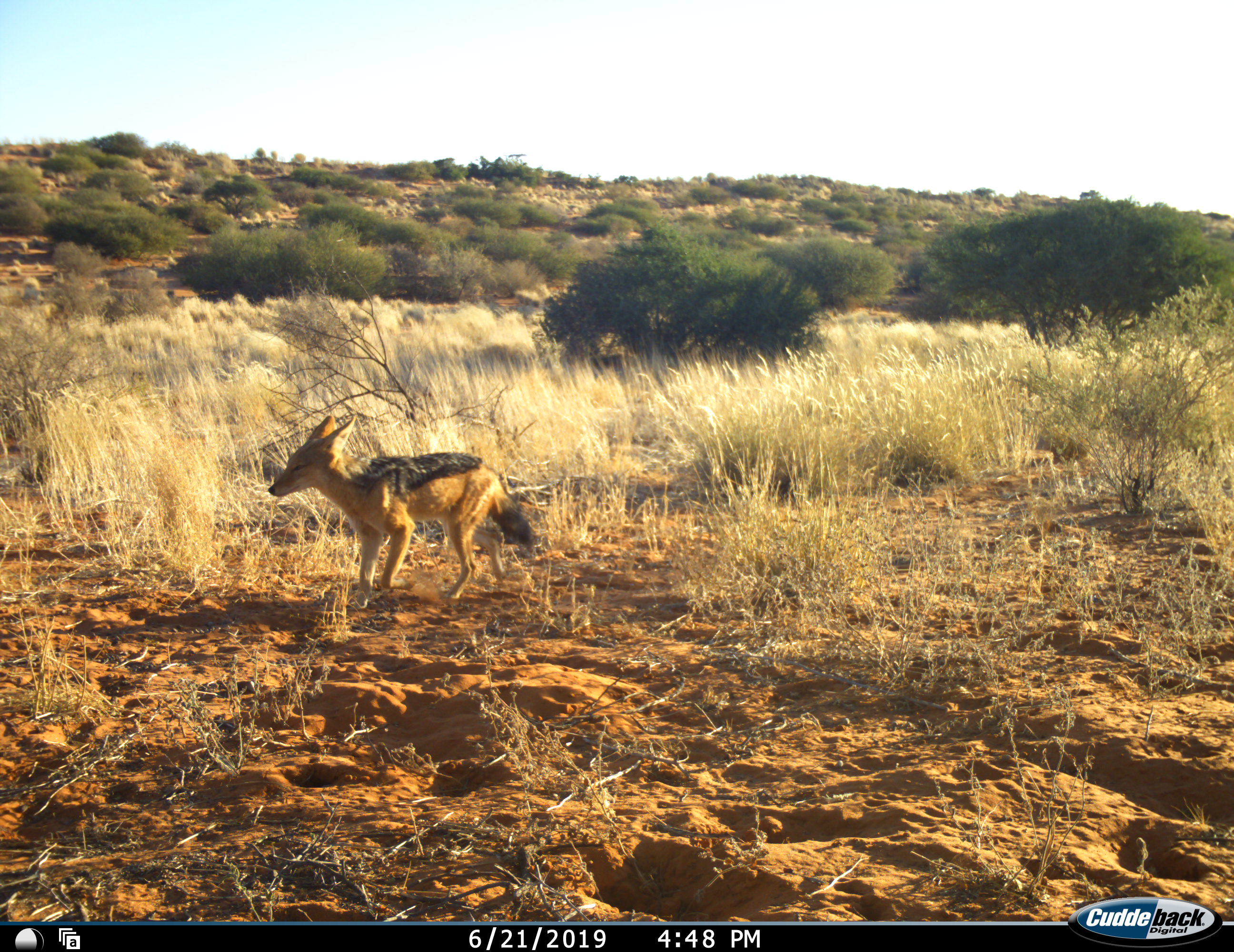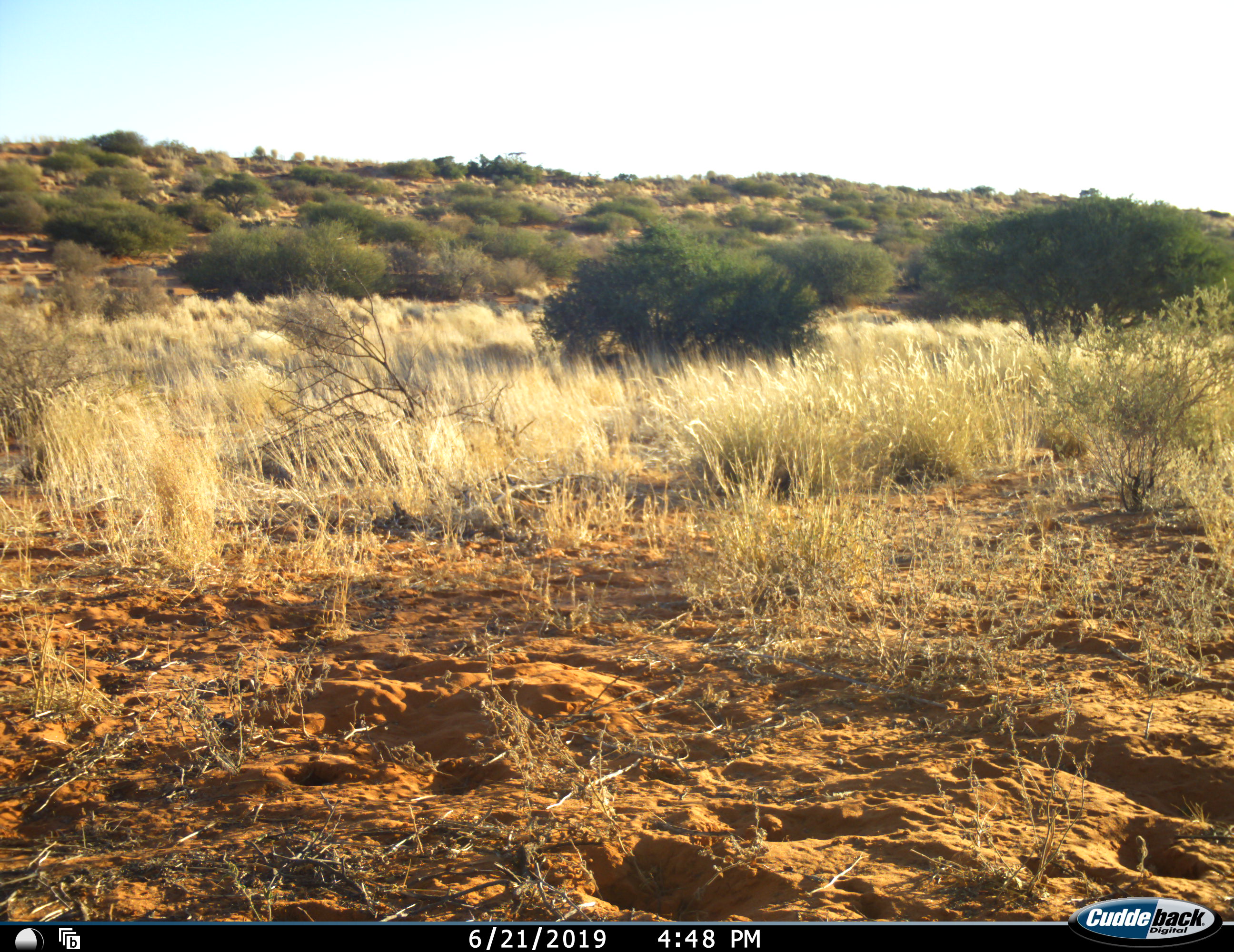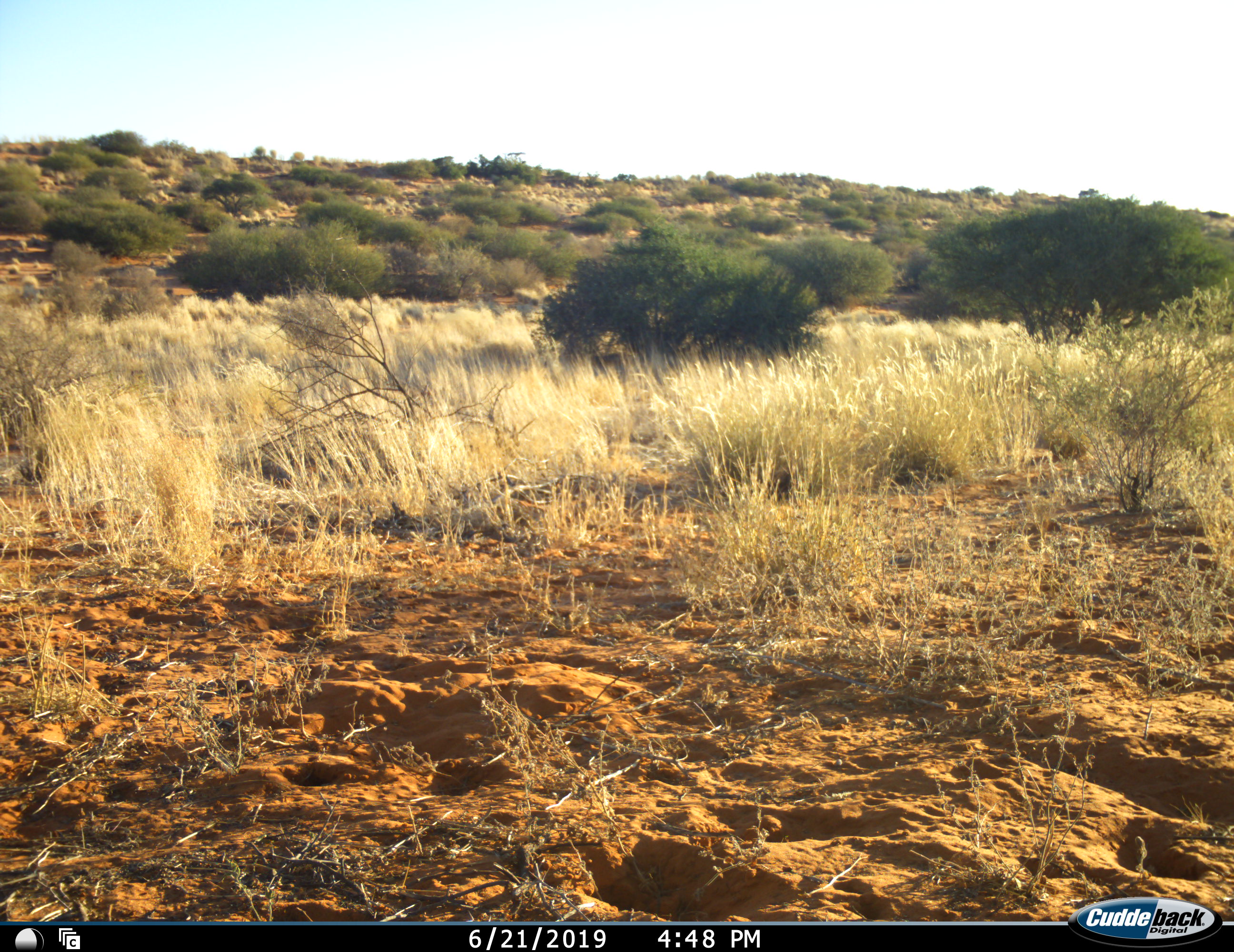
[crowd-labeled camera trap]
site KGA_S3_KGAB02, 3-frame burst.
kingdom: Animalia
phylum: Chordata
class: Mammalia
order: Carnivora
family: Canidae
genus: Lupulella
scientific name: Lupulella mesomelas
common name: black-backed jackal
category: jackalblackbacked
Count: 1.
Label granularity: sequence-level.